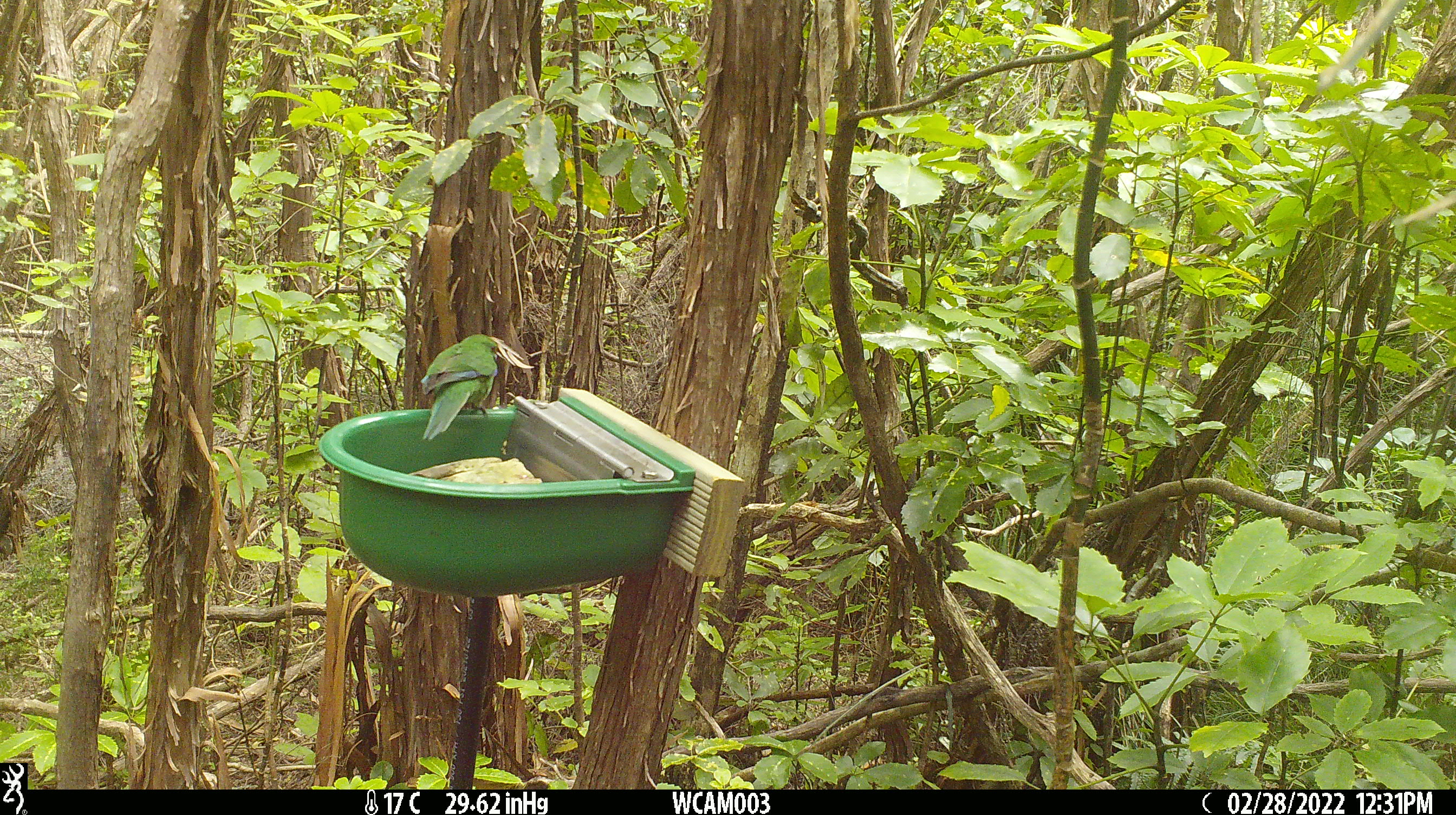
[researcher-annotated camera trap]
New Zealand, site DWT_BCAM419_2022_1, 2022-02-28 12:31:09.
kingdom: Animalia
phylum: Chordata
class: Aves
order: Psittaciformes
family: Psittaculidae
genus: Cyanoramphus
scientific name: Cyanoramphus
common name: parakeet